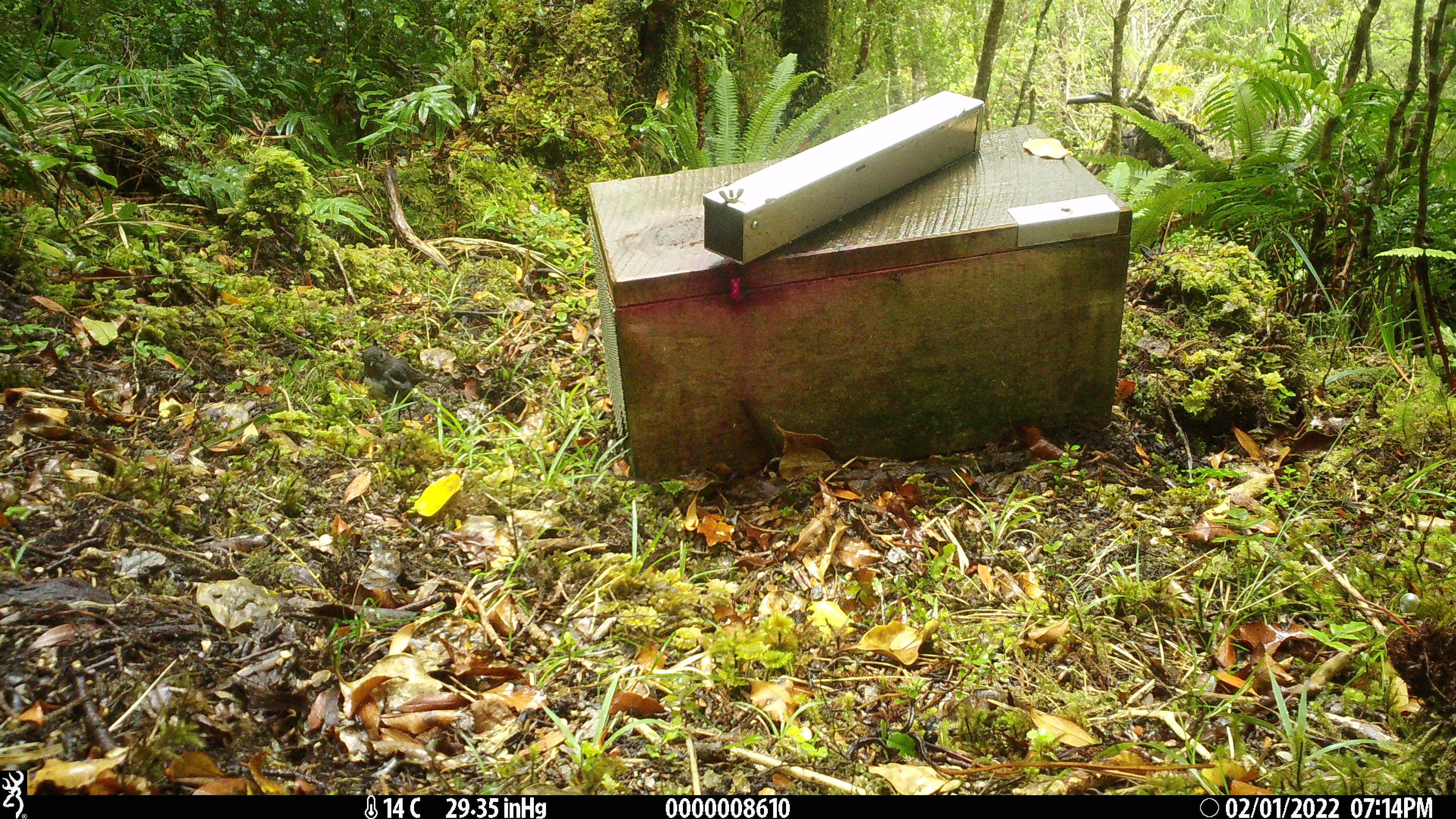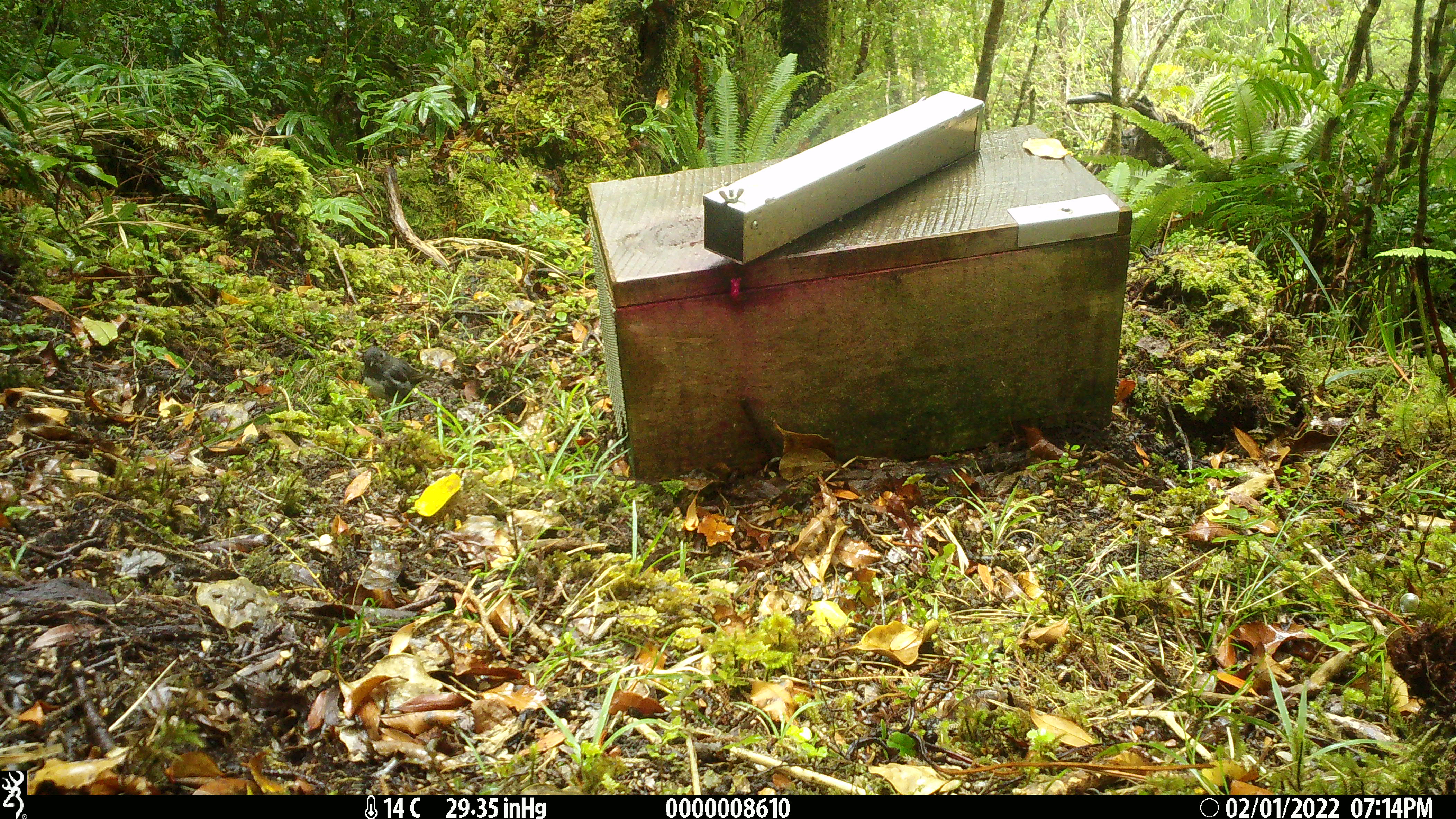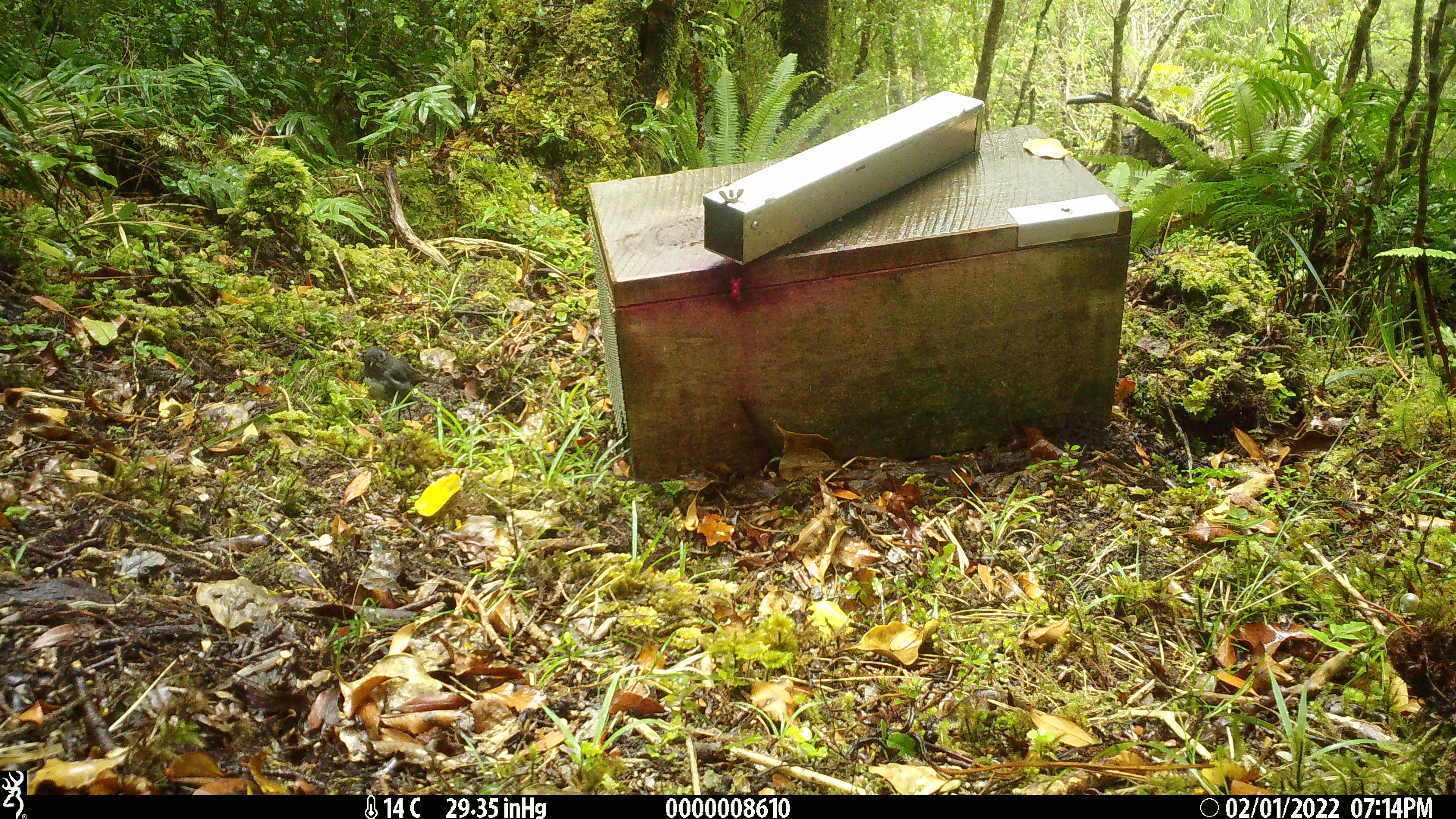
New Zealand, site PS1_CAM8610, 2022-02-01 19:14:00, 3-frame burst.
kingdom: Animalia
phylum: Chordata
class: Aves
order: Passeriformes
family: Petroicidae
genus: Petroica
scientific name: Petroica australis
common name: new zealand robin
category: robin